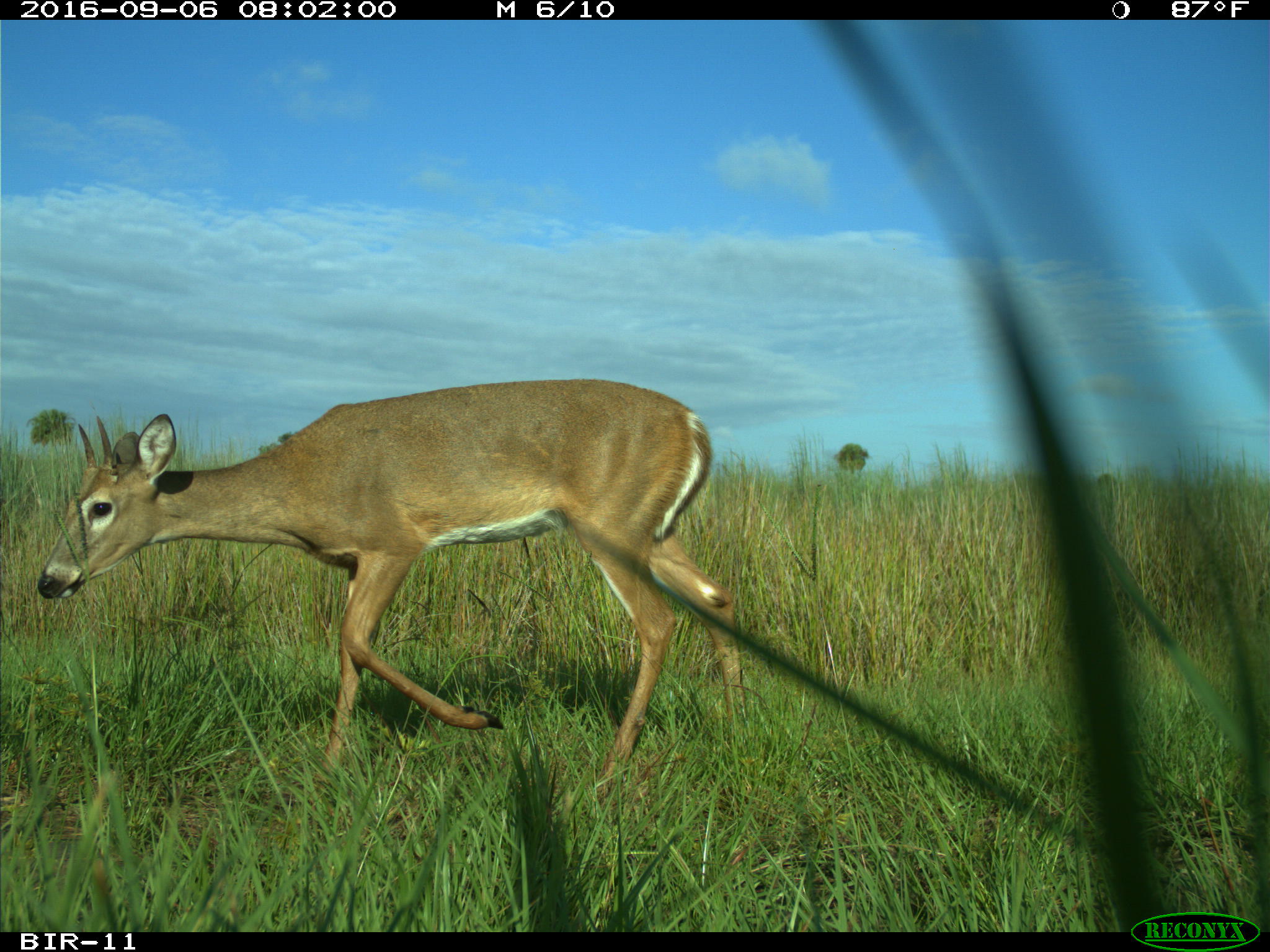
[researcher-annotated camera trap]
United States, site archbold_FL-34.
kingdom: Animalia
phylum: Chordata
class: Mammalia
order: Artiodactyla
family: Cervidae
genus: Odocoileus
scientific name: Odocoileus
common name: deer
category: unidentified deer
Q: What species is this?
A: Unidentified deer (deer) (Odocoileus).